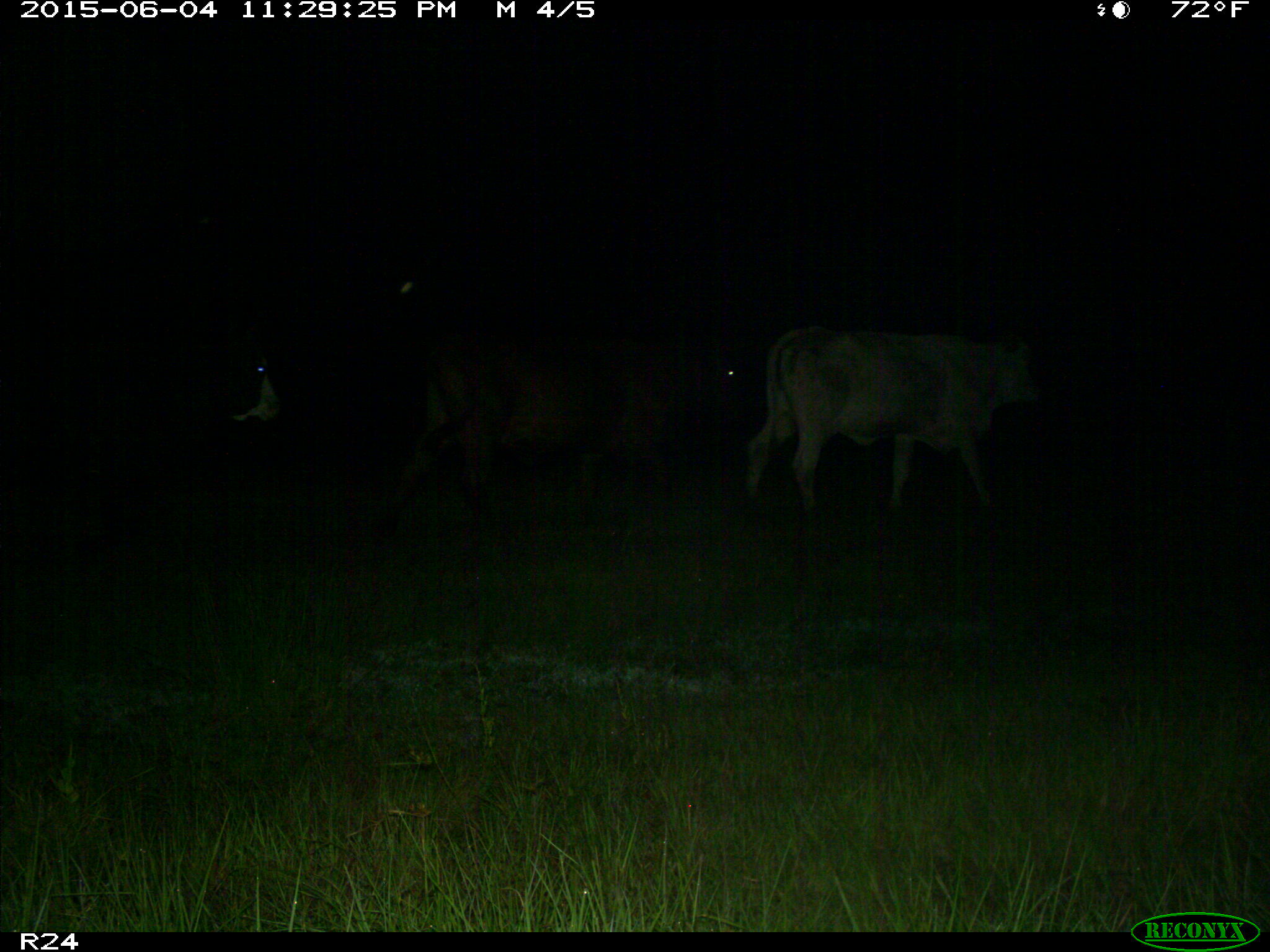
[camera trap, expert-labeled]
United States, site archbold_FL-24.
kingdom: Animalia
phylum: Chordata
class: Mammalia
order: Artiodactyla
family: Bovidae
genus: Bos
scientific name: Bos taurus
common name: domestic cow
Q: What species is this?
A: Bos taurus (domestic cow).